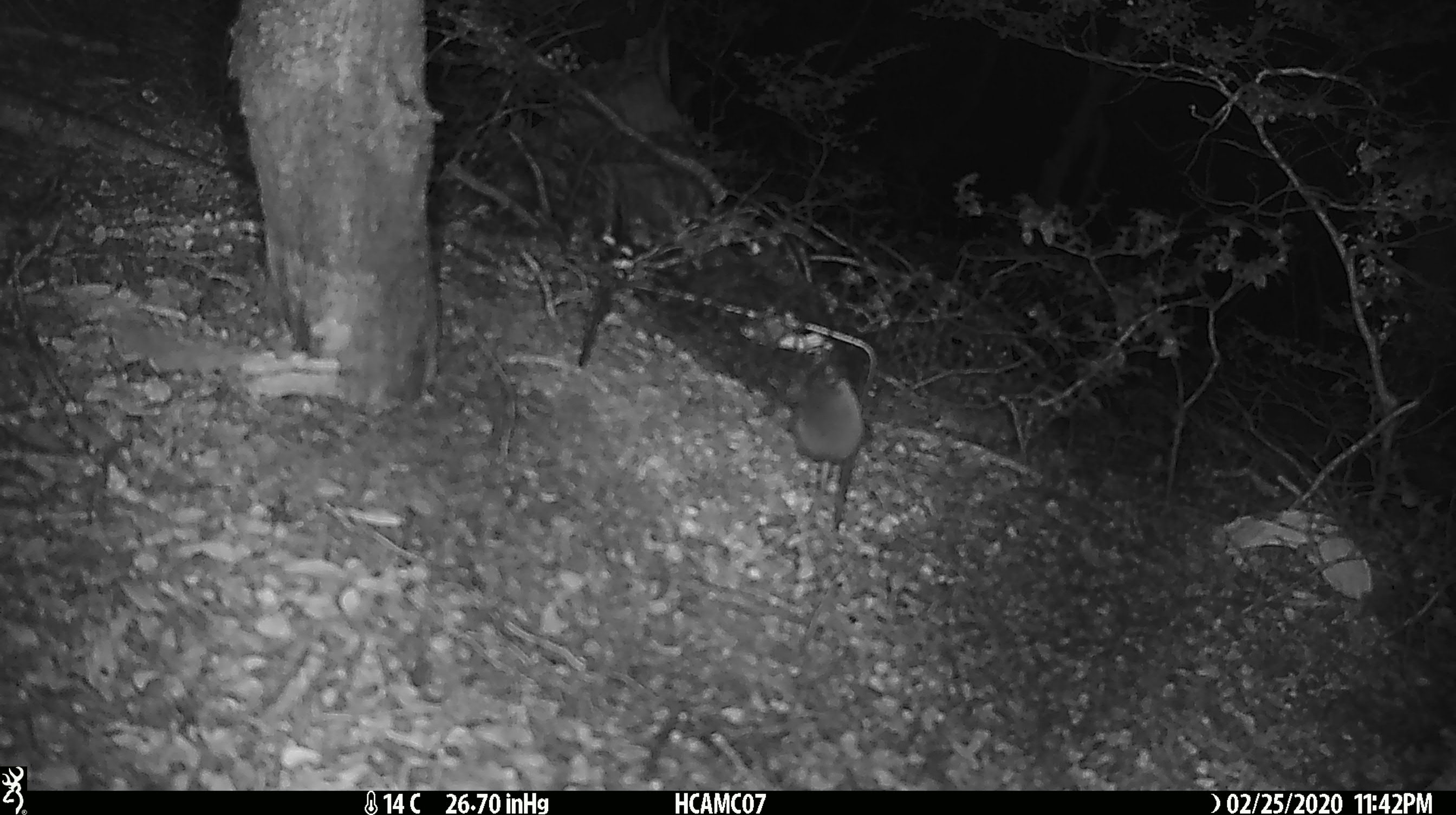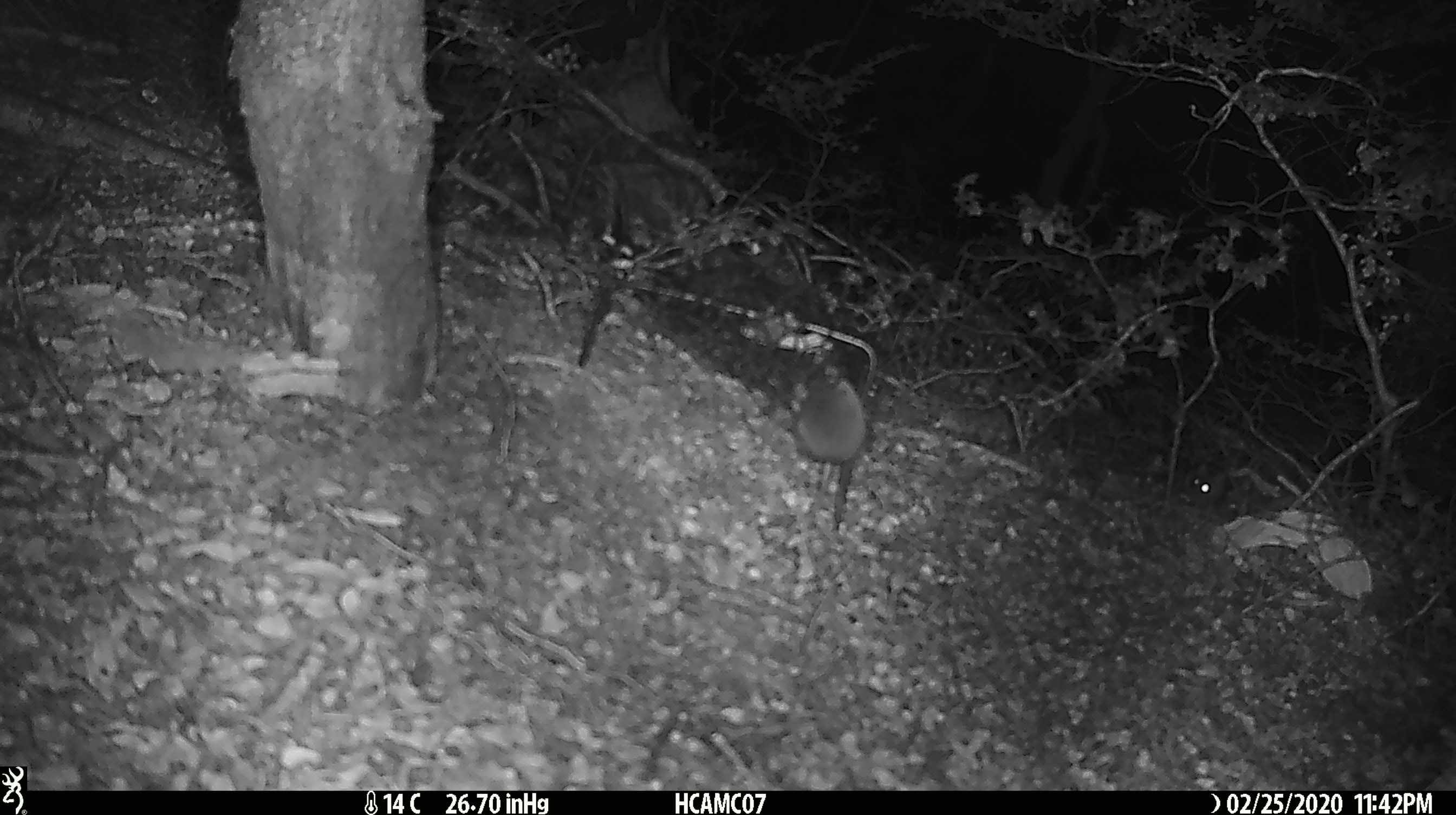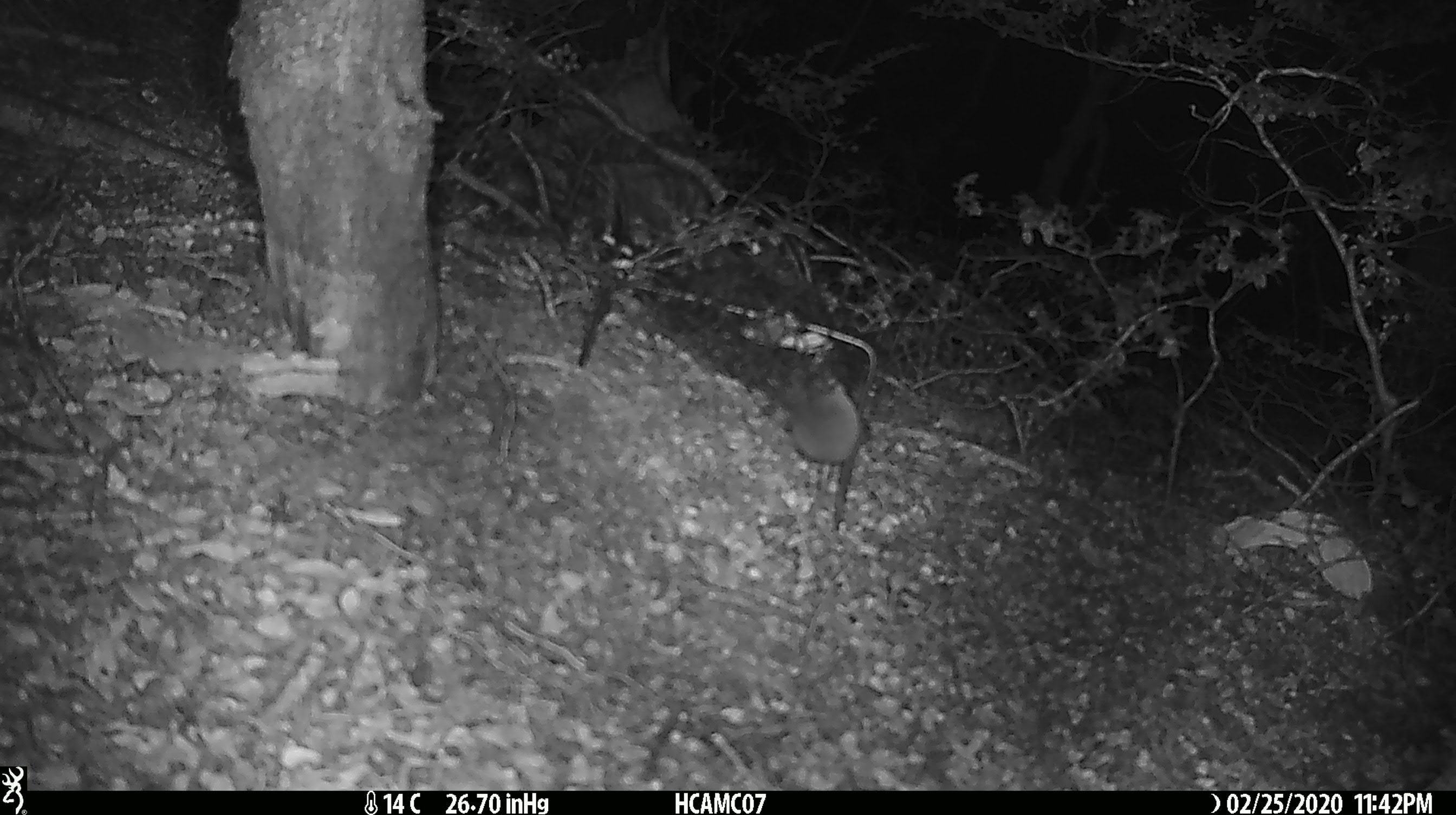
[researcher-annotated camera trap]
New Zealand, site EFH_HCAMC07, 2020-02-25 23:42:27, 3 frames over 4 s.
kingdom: Animalia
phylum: Chordata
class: Mammalia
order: Rodentia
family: Muridae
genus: Mus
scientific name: Mus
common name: mouse